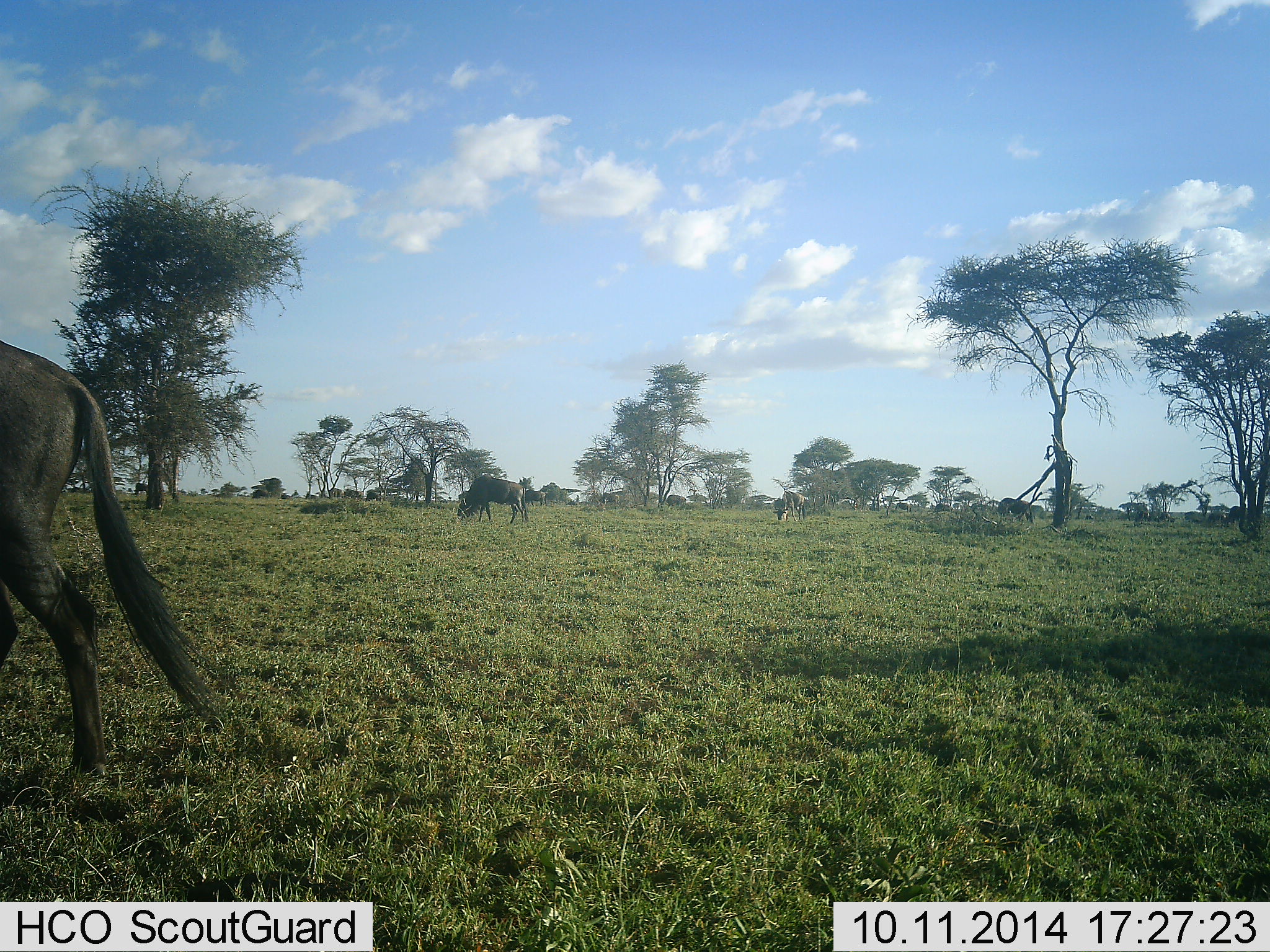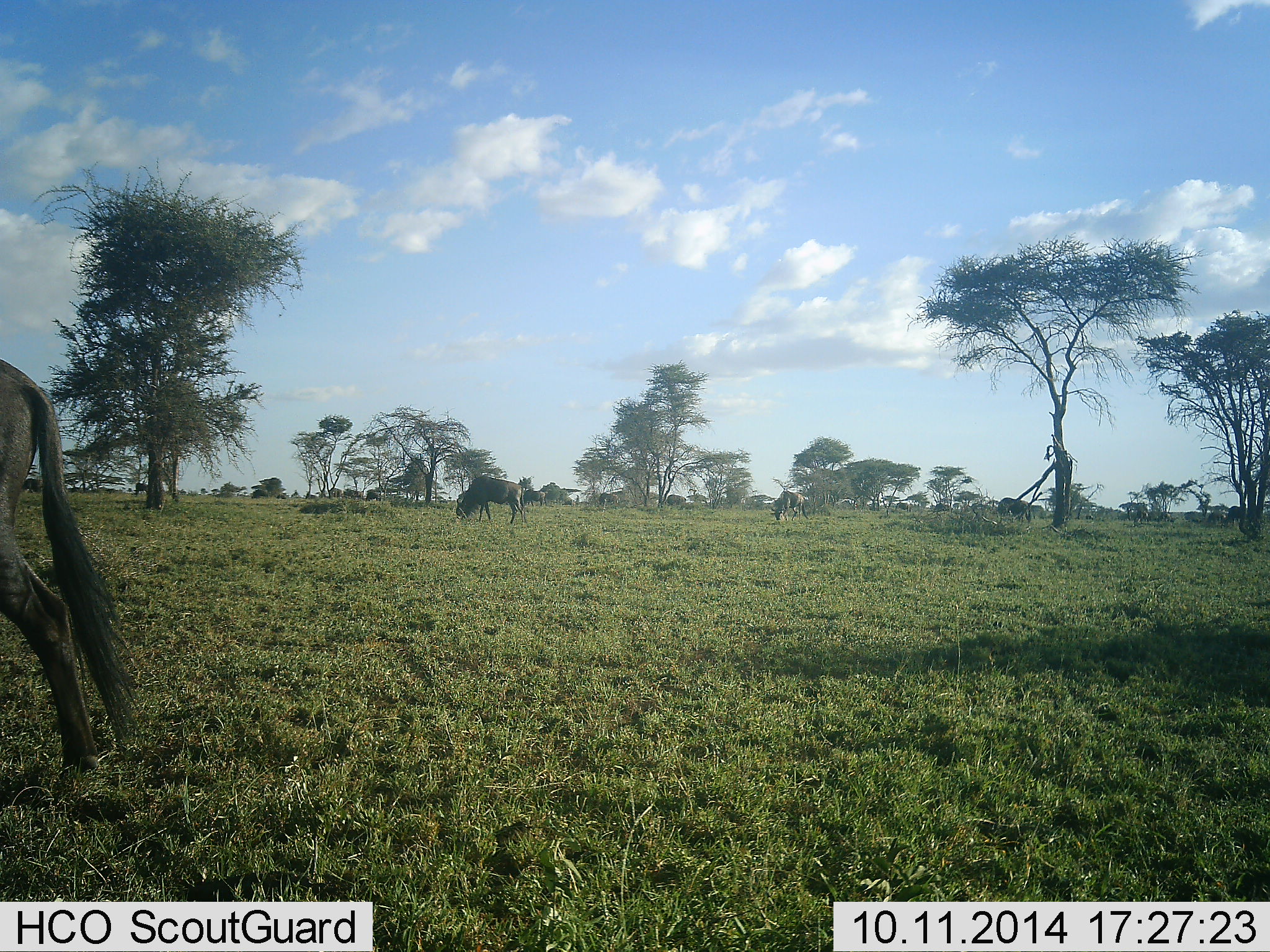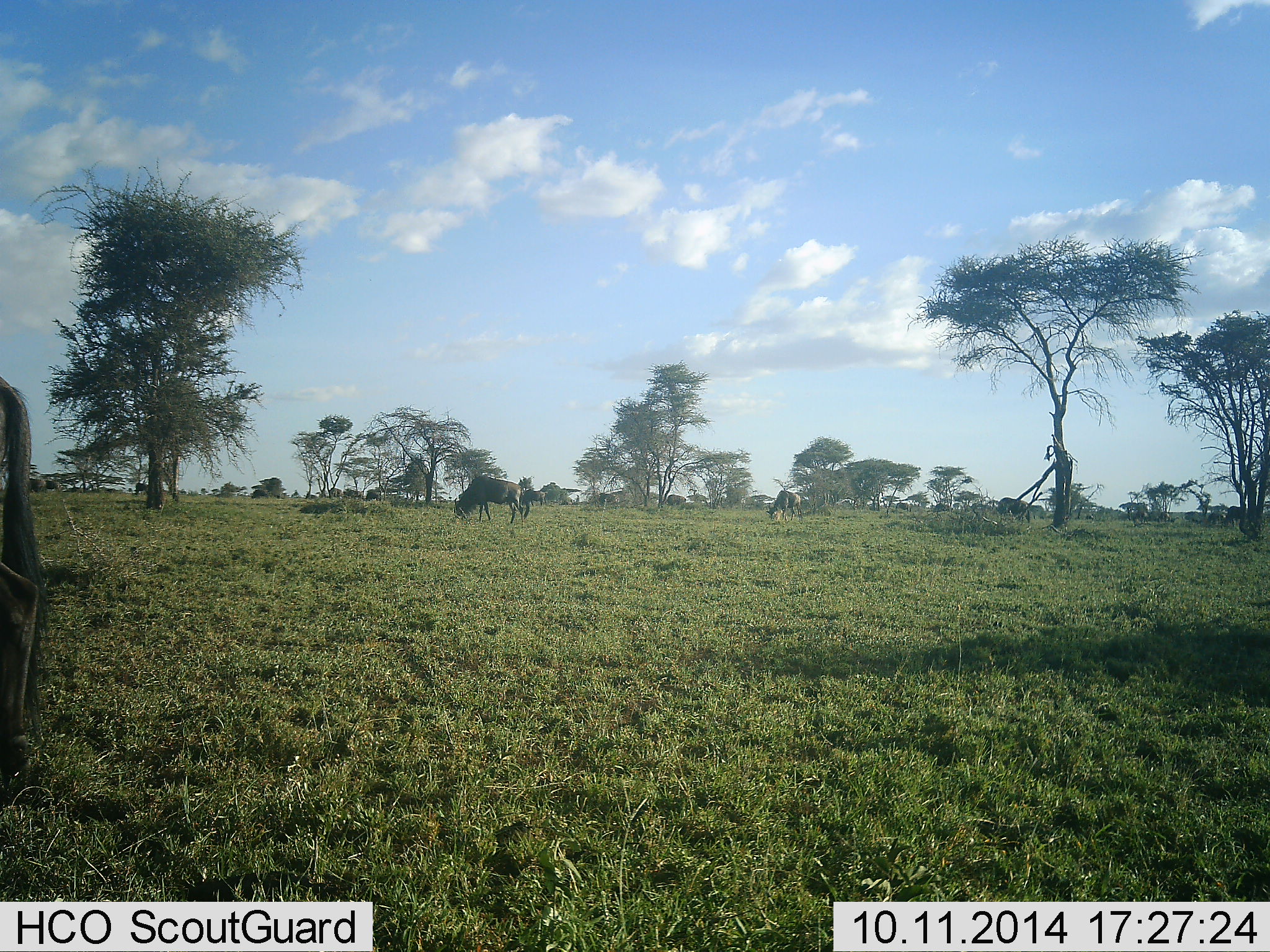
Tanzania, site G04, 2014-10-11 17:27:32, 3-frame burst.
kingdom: Animalia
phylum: Chordata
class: Mammalia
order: Artiodactyla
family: Bovidae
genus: Connochaetes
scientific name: Connochaetes taurinus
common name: blue wildebeest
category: wildebeest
Wildebeest (blue wildebeest) (Connochaetes taurinus), count 4. Behavior (volunteer vote fractions): standing 30%, resting 0%, moving 20%, interacting 0%. Young present (vote fraction): 0%. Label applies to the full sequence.